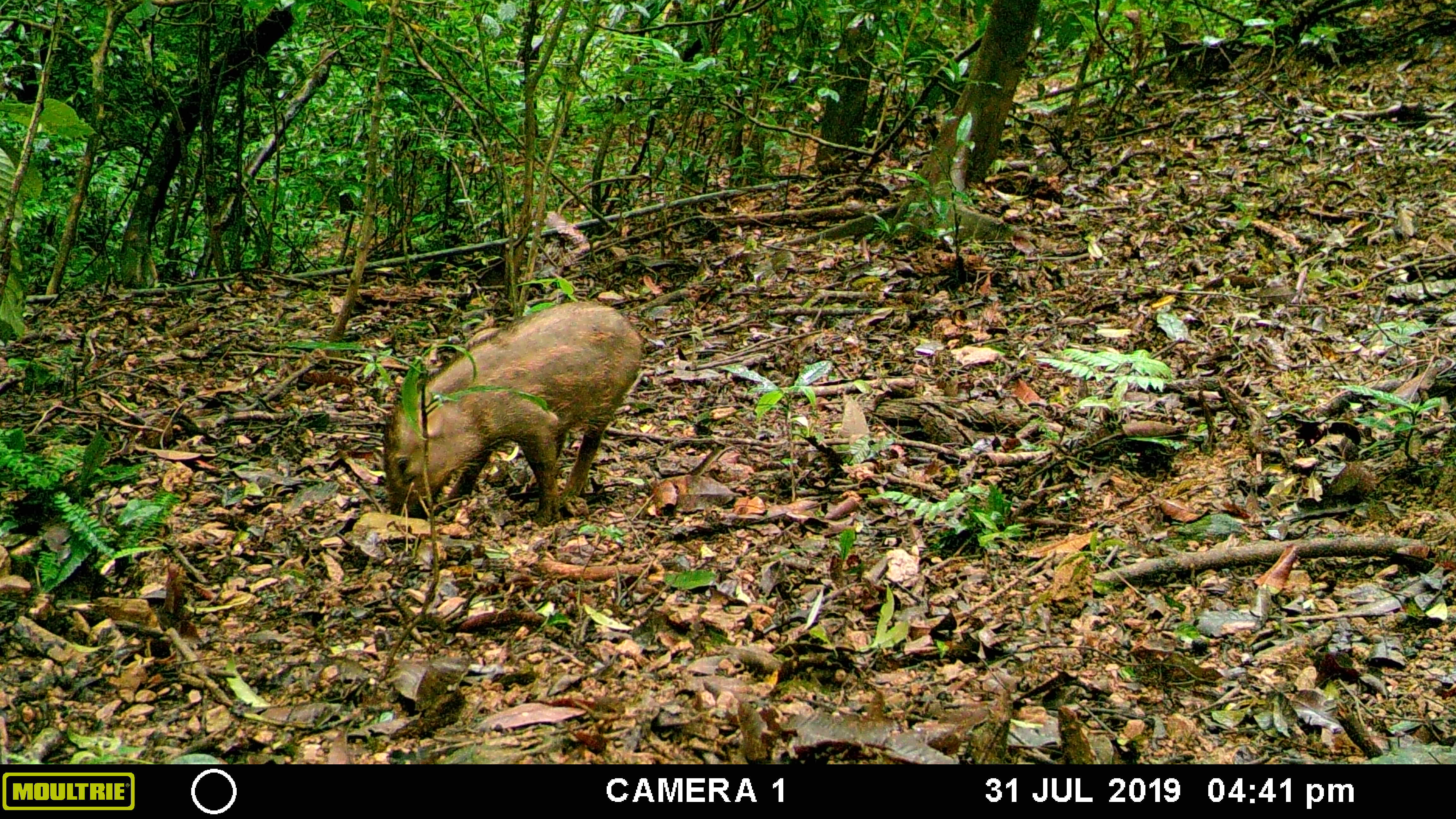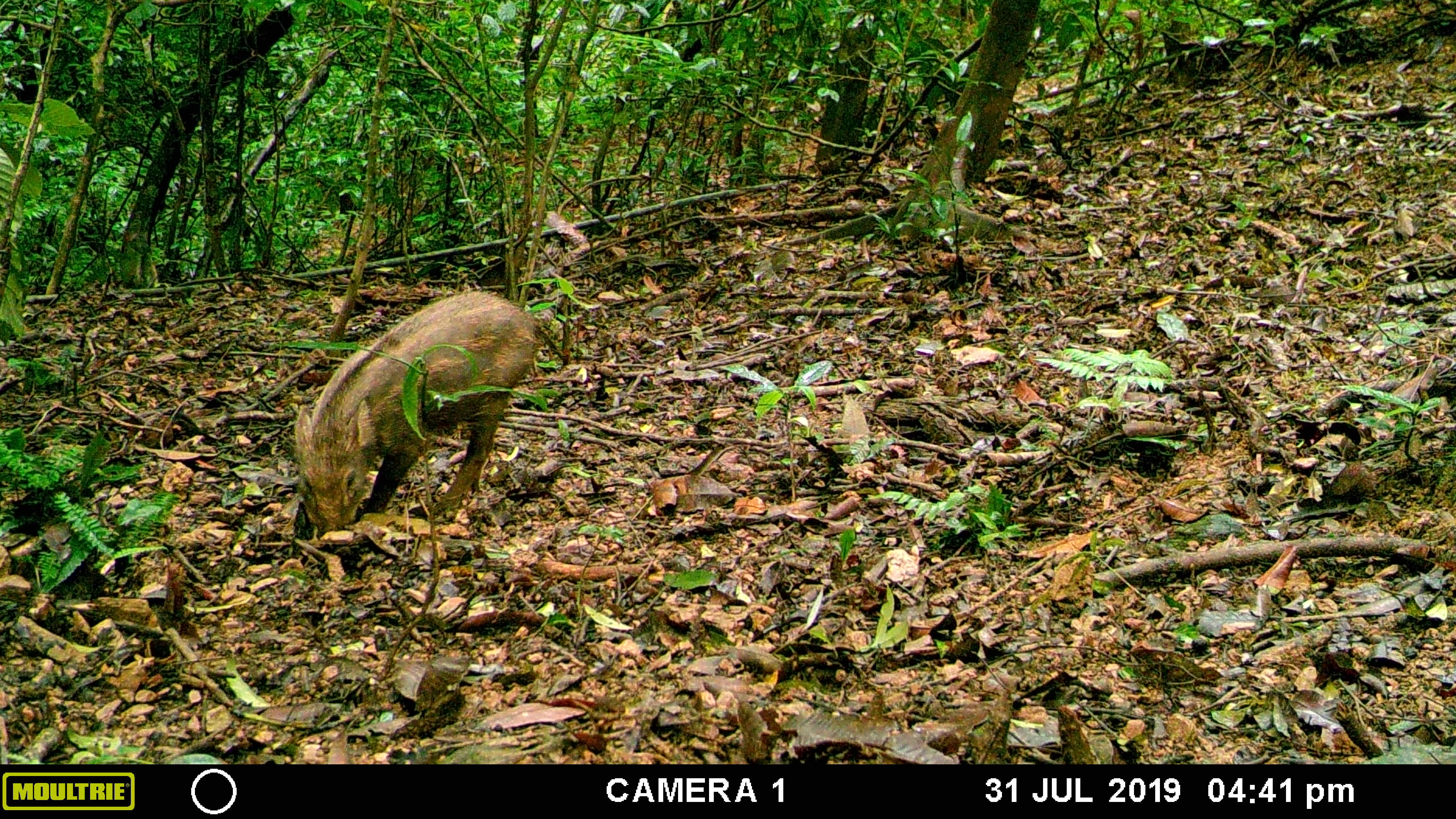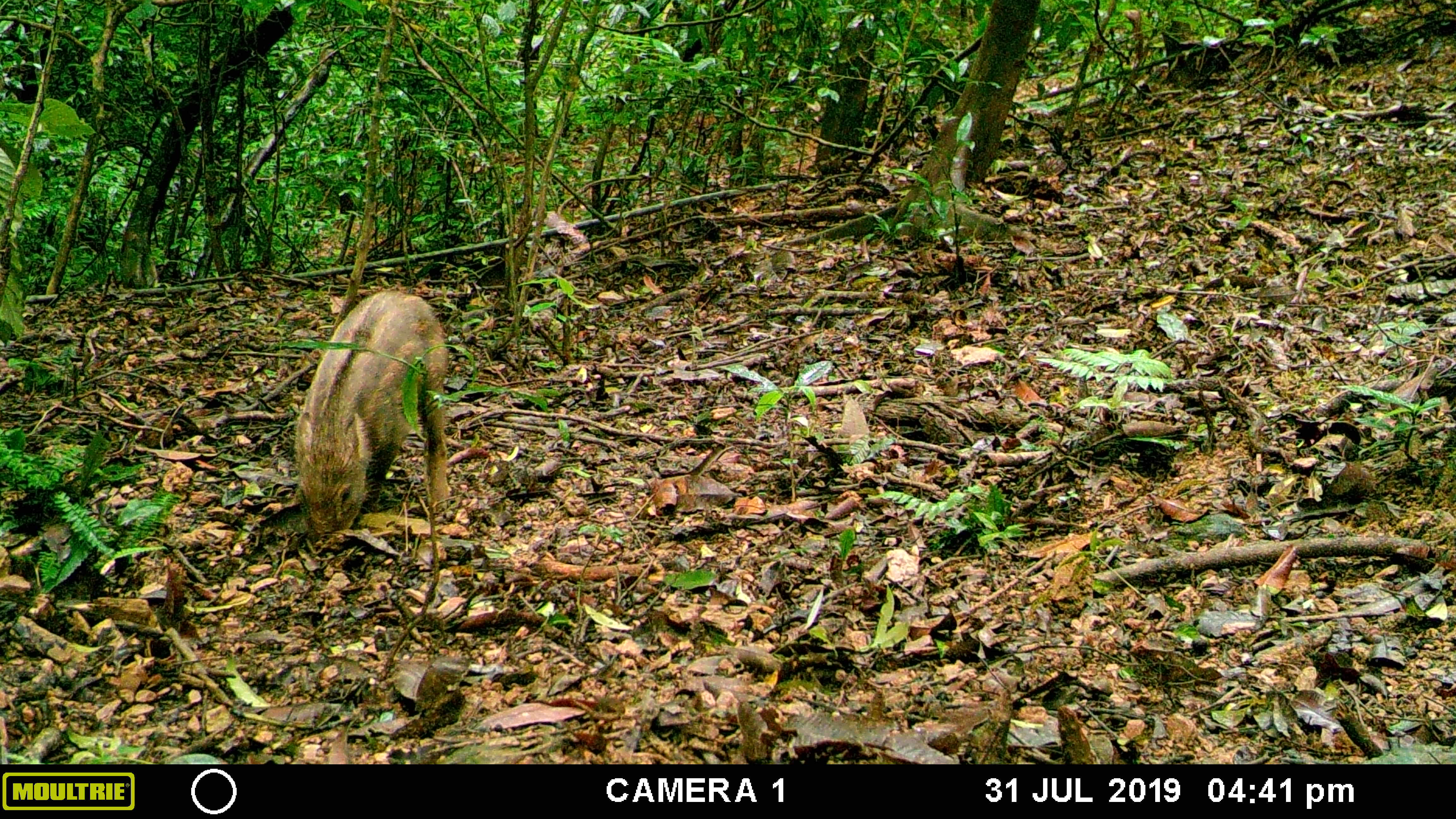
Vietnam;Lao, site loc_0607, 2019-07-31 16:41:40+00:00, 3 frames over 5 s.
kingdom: Animalia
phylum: Chordata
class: Mammalia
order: Artiodactyla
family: Suidae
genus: Sus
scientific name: Sus scrofa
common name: eurasian wild pig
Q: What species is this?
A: Eurasian wild pig (Sus scrofa).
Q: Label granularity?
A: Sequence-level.